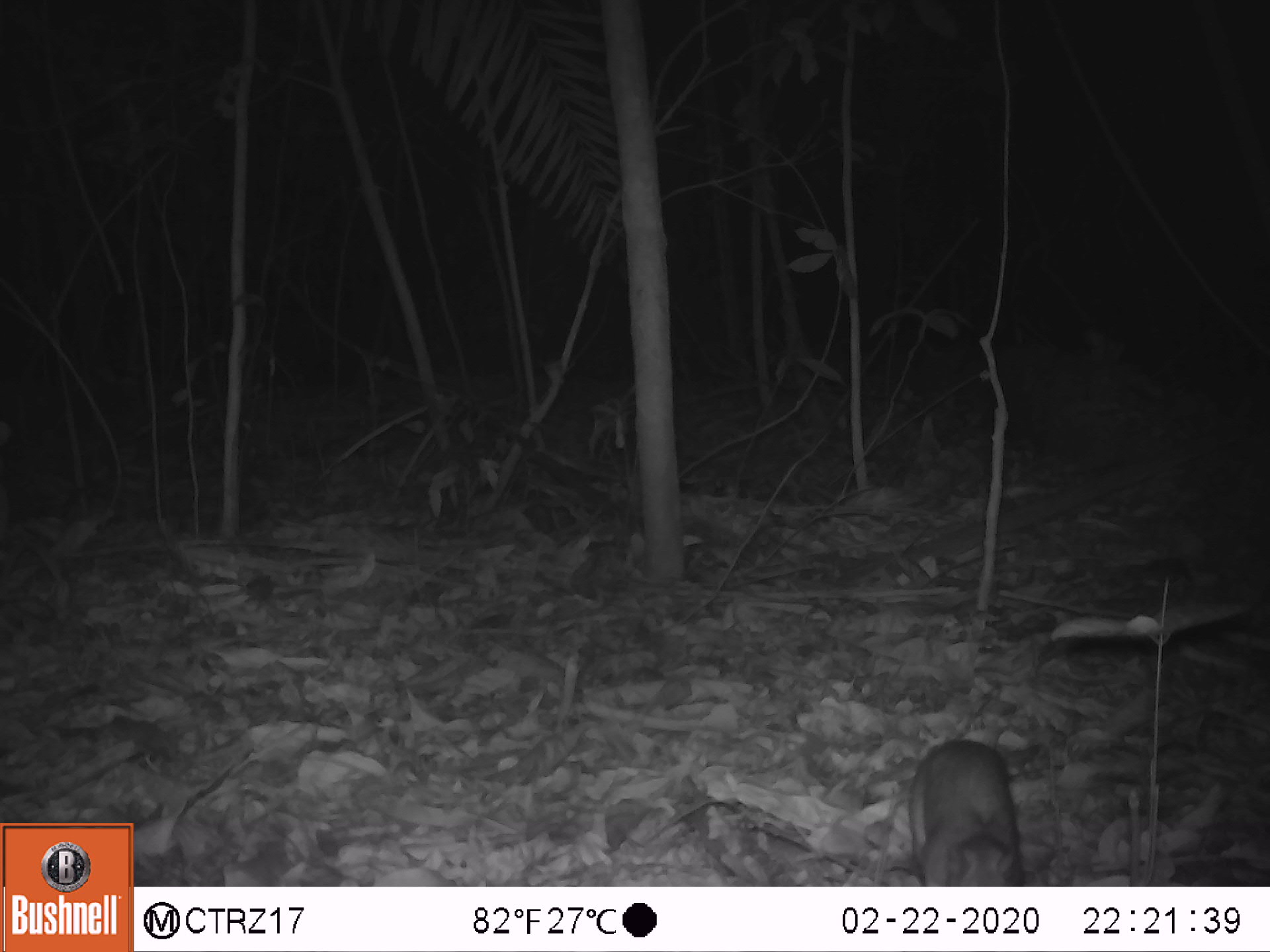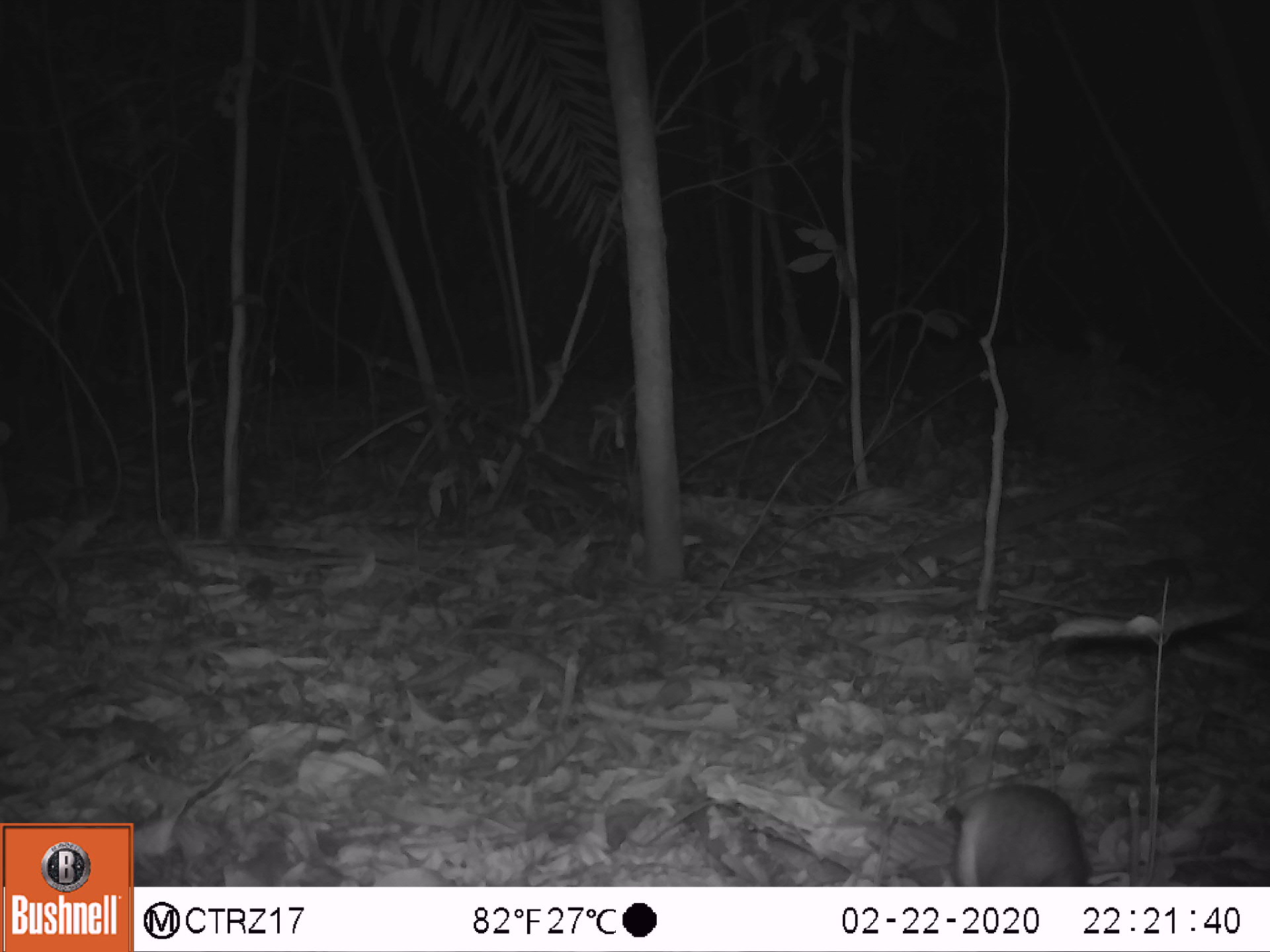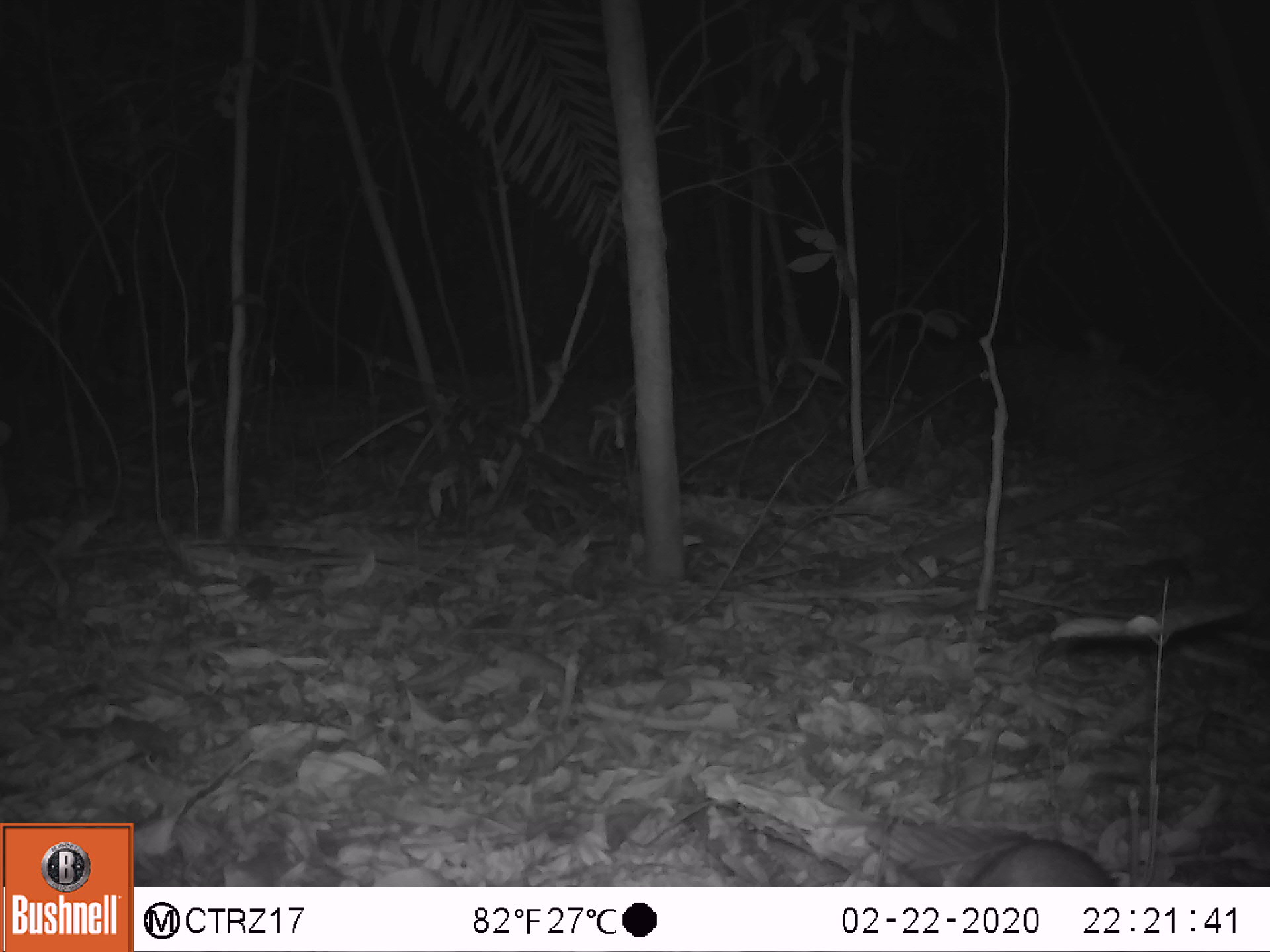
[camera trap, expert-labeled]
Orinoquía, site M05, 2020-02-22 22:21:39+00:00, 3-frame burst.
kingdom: Animalia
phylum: Chordata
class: Mammalia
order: Rodentia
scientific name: Rodentia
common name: rodent